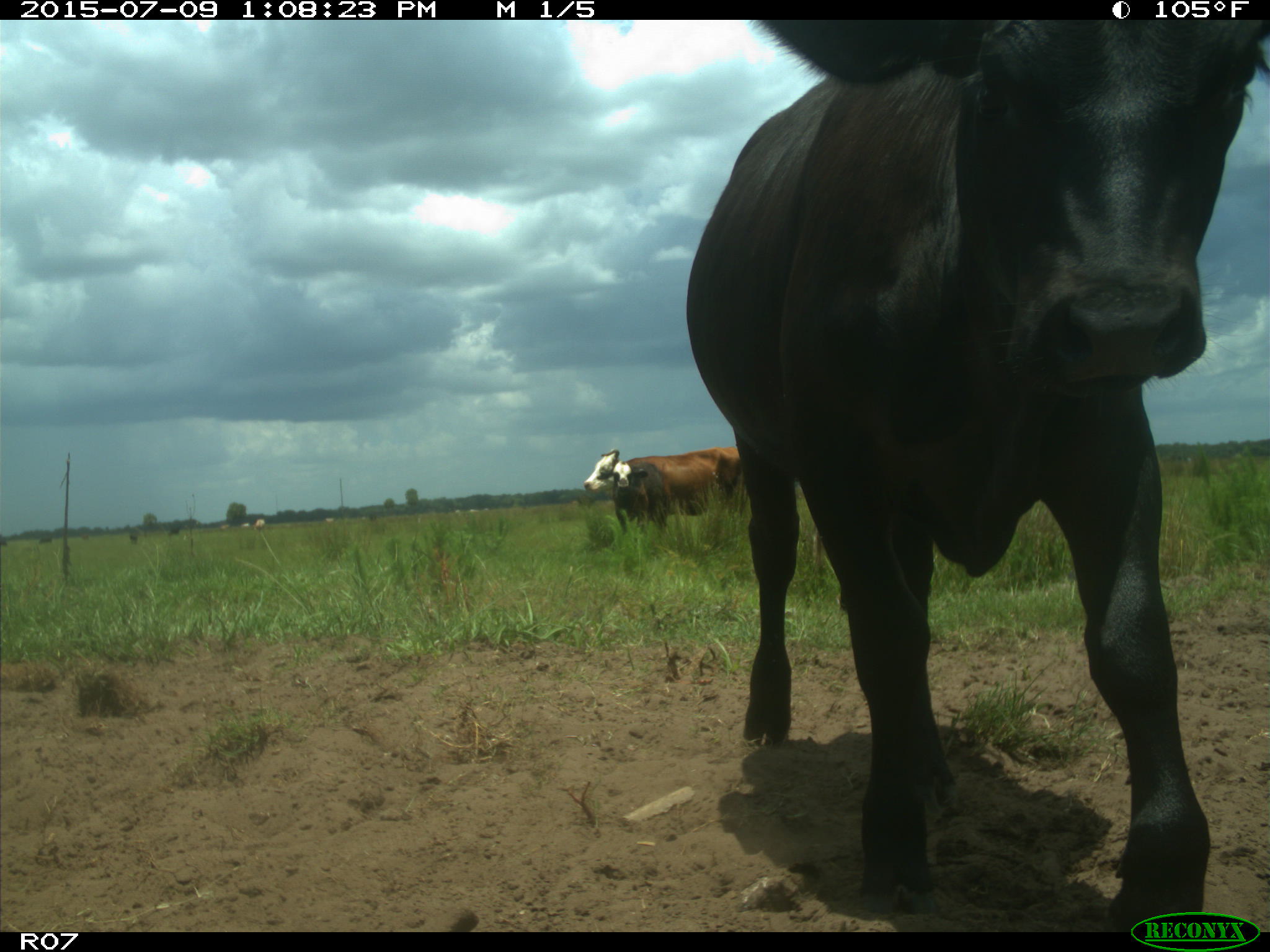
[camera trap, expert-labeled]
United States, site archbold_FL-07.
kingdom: Animalia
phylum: Chordata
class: Mammalia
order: Artiodactyla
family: Bovidae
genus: Bos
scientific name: Bos taurus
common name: domestic cow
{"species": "Bos taurus (domestic cow)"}